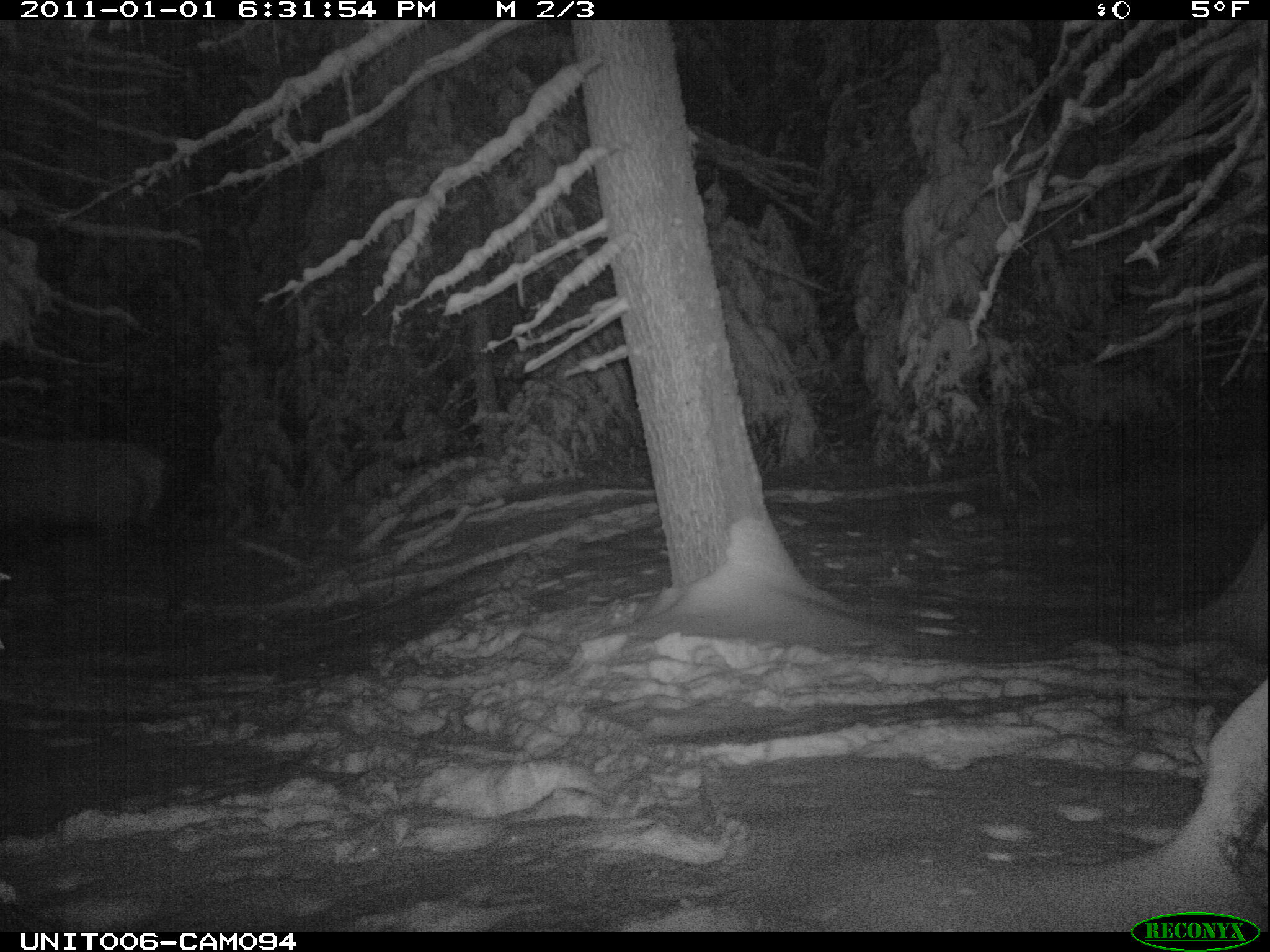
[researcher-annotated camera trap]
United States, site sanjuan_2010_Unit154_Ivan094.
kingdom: Animalia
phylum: Chordata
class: Mammalia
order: Artiodactyla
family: Cervidae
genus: Cervus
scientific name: Cervus elaphus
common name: red deer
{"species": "Cervus elaphus (red deer)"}